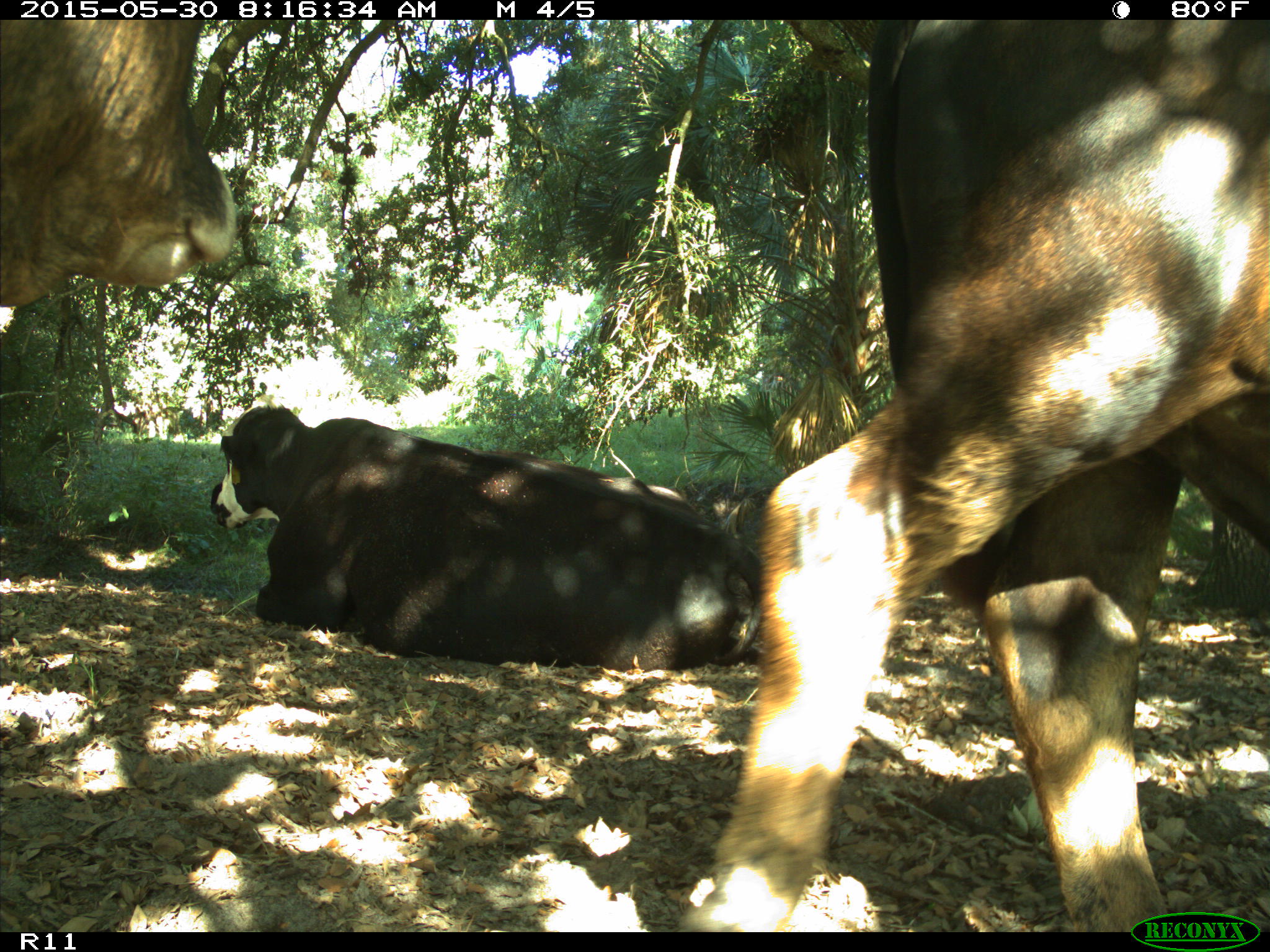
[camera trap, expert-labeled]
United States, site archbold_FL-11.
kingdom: Animalia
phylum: Chordata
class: Mammalia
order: Artiodactyla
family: Bovidae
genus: Bos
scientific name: Bos taurus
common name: domestic cow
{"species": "Bos taurus (domestic cow)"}